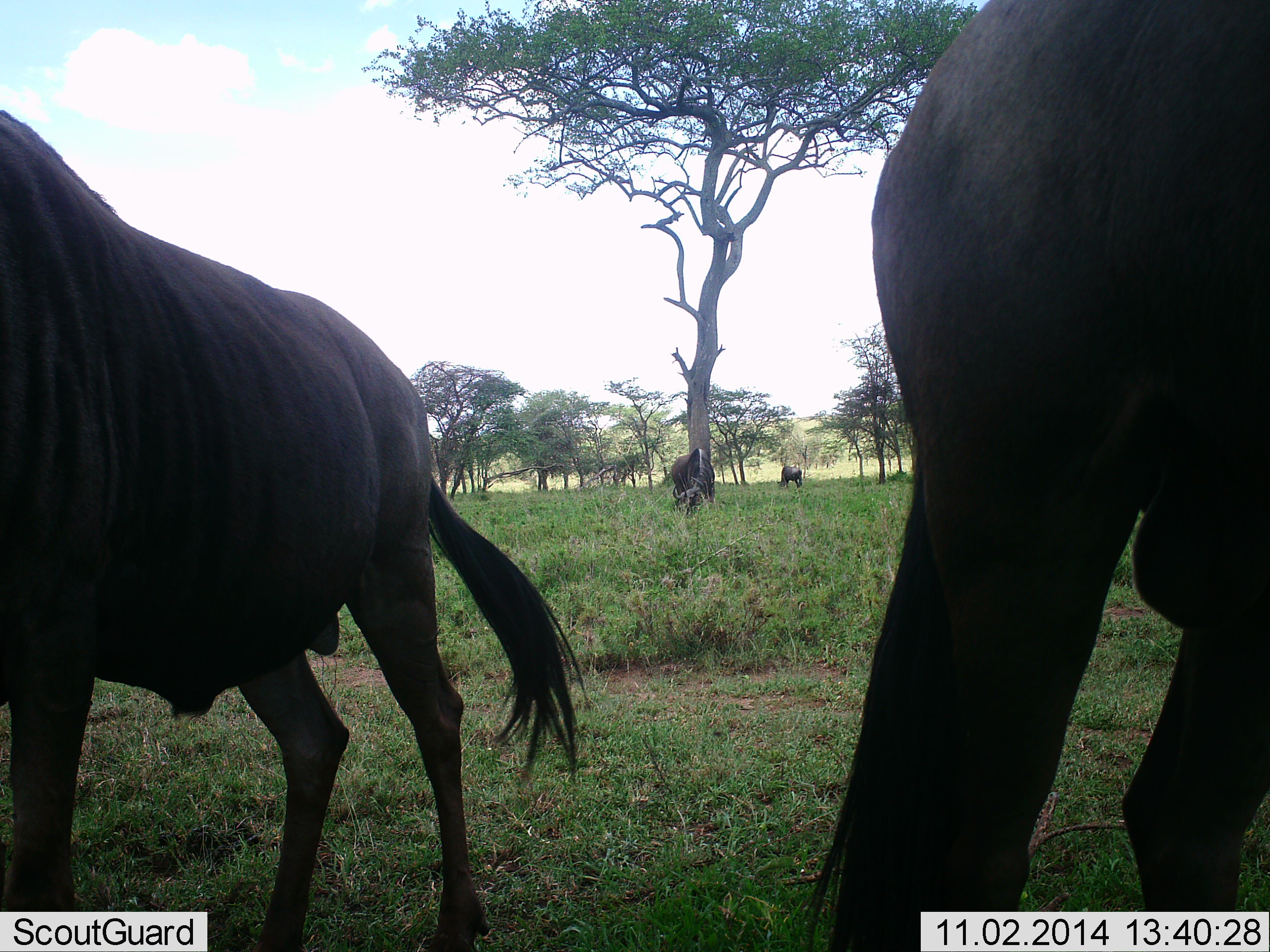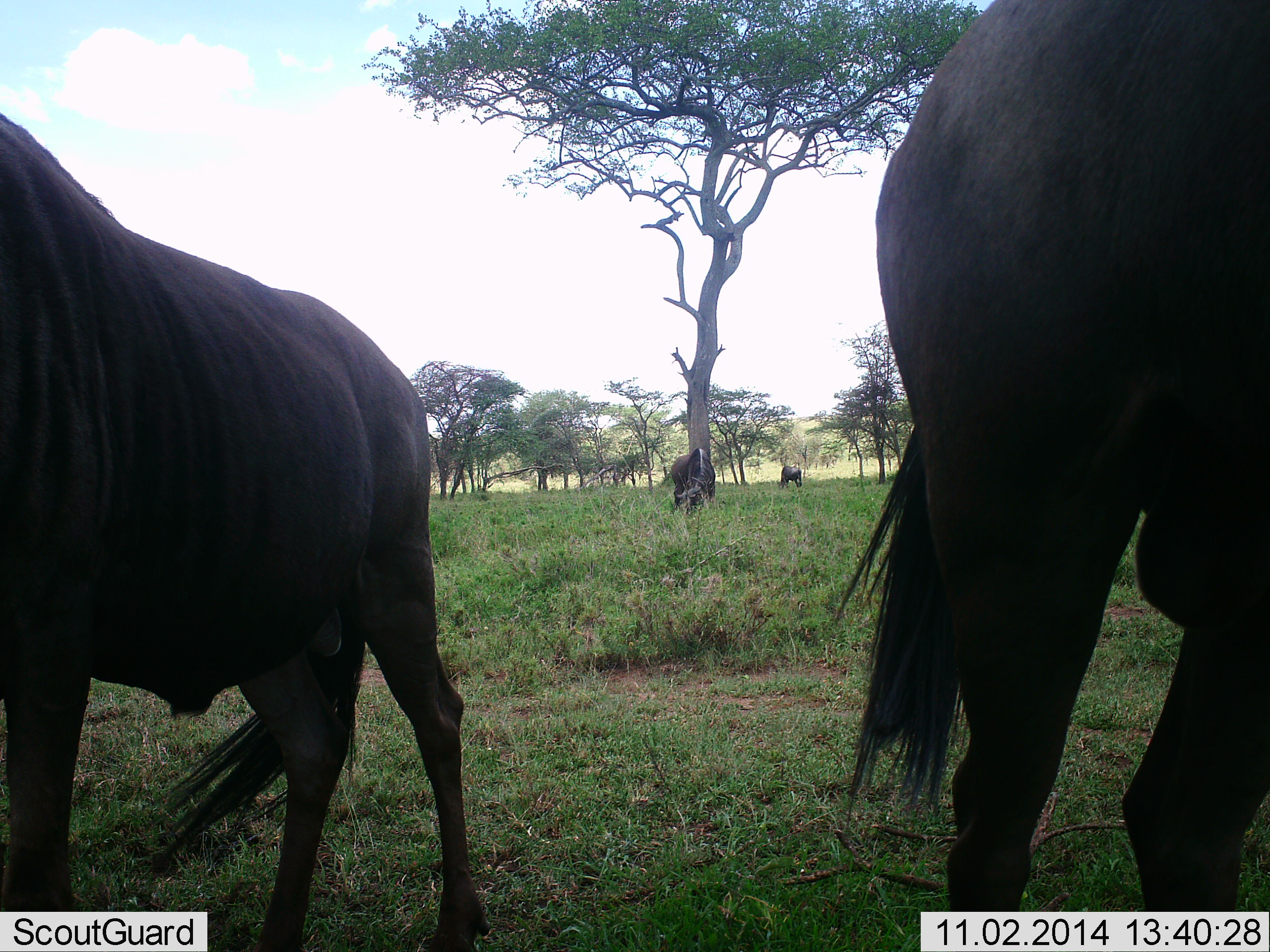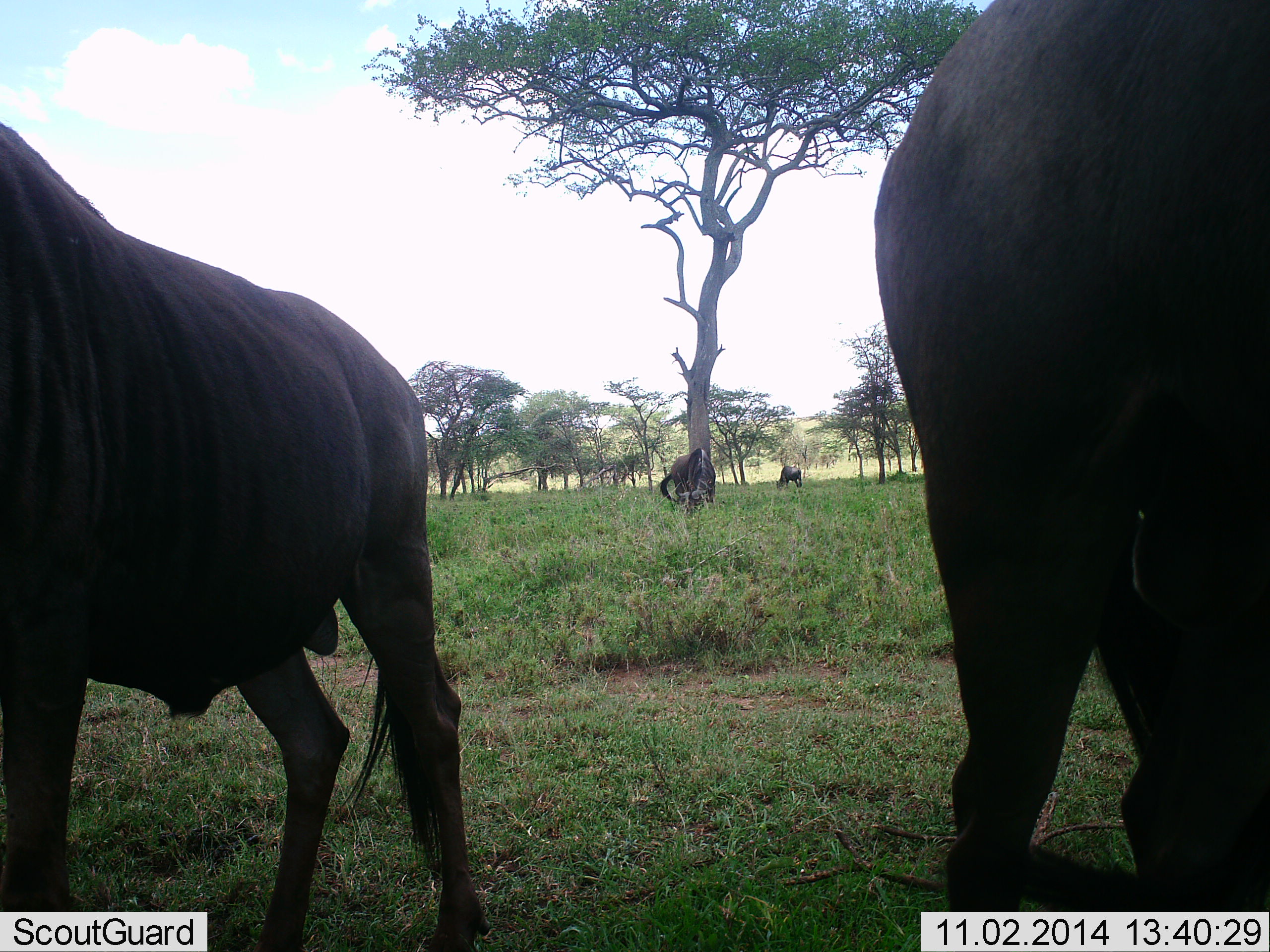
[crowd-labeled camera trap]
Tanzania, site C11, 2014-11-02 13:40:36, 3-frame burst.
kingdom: Animalia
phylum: Chordata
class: Mammalia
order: Artiodactyla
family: Bovidae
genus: Connochaetes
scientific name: Connochaetes taurinus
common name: blue wildebeest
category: wildebeest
Wildebeest (blue wildebeest) (Connochaetes taurinus), count 4. Behavior (volunteer vote fractions): standing 90%, resting 0%, moving 10%, interacting 0%. Young present (vote fraction): 0%. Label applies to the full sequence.